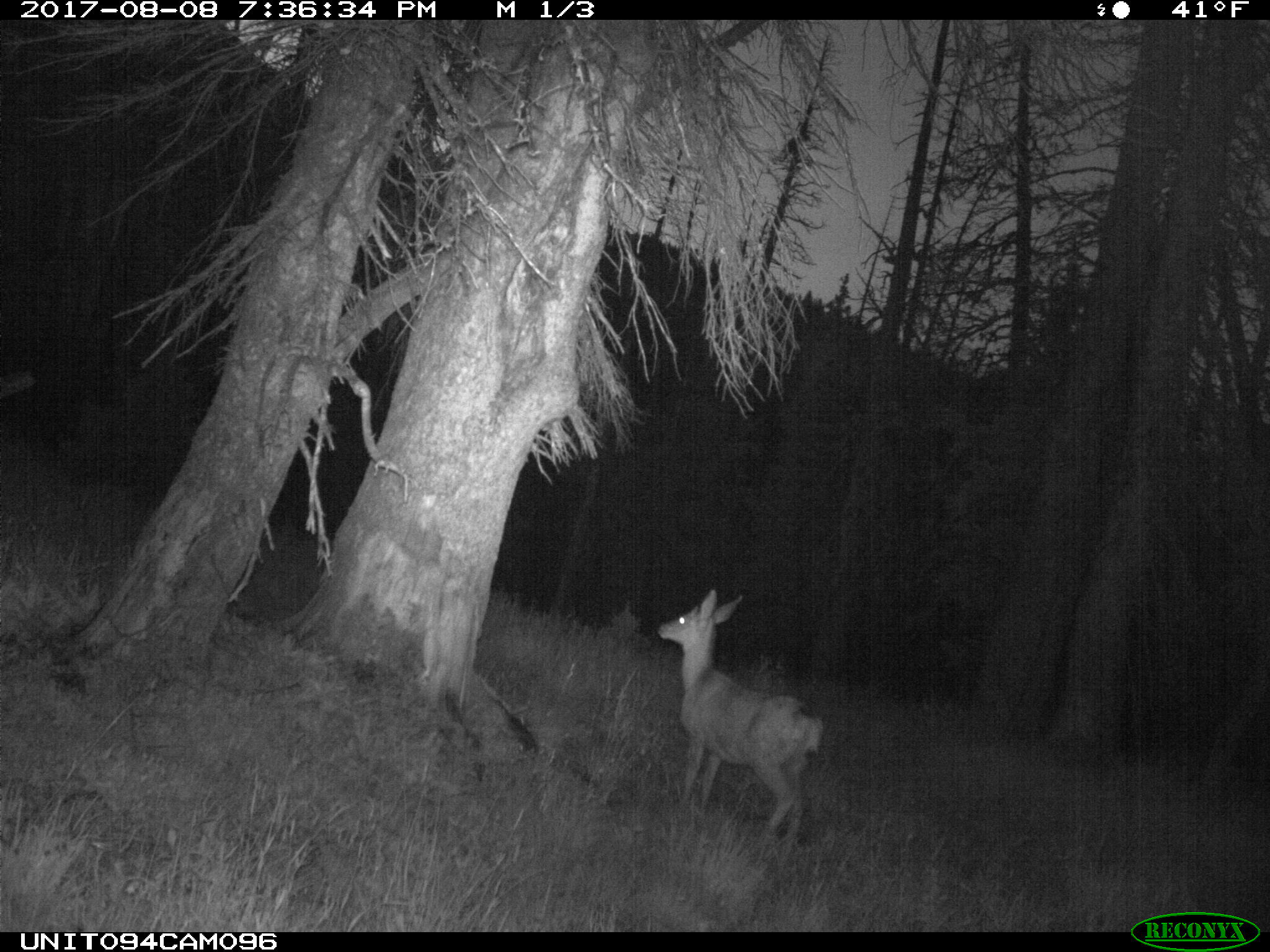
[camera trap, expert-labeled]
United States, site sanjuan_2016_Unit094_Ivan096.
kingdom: Animalia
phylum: Chordata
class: Mammalia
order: Artiodactyla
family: Cervidae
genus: Odocoileus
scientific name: Odocoileus hemionus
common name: mule deer